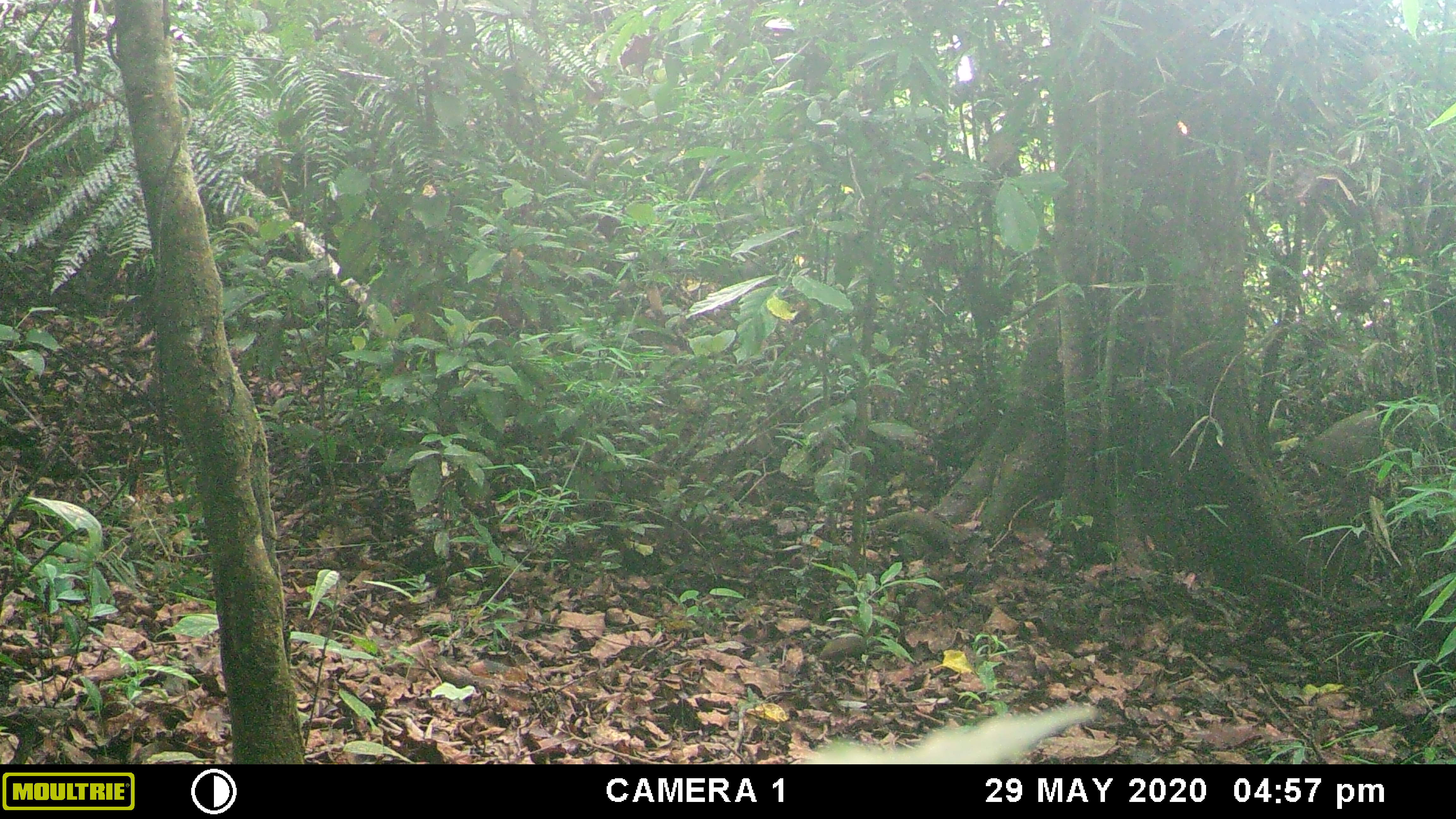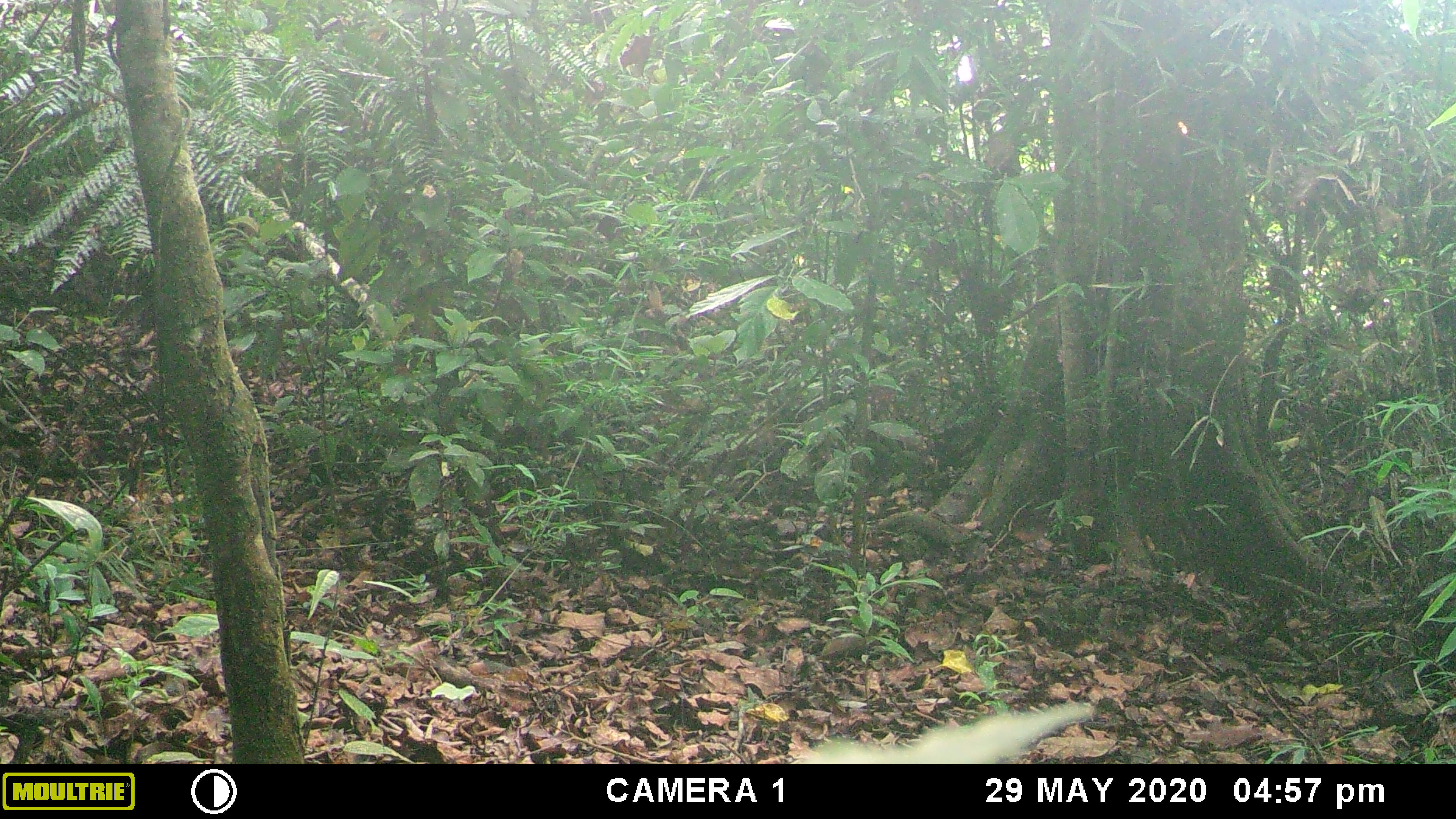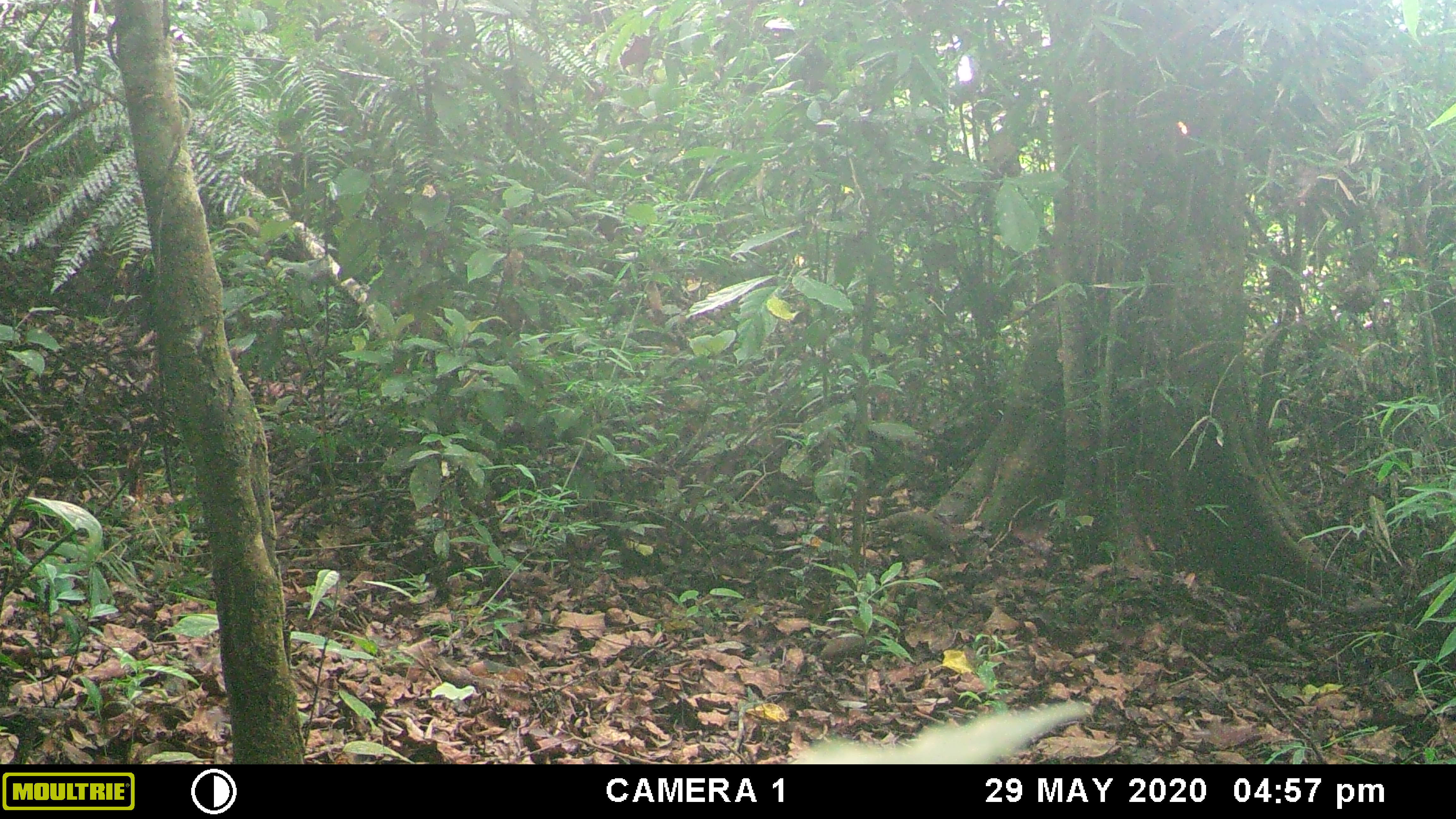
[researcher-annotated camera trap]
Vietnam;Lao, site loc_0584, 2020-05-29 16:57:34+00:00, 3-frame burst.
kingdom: Animalia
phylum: Chordata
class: Mammalia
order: Artiodactyla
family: Suidae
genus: Sus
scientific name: Sus scrofa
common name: eurasian wild pig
Eurasian wild pig (Sus scrofa). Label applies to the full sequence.